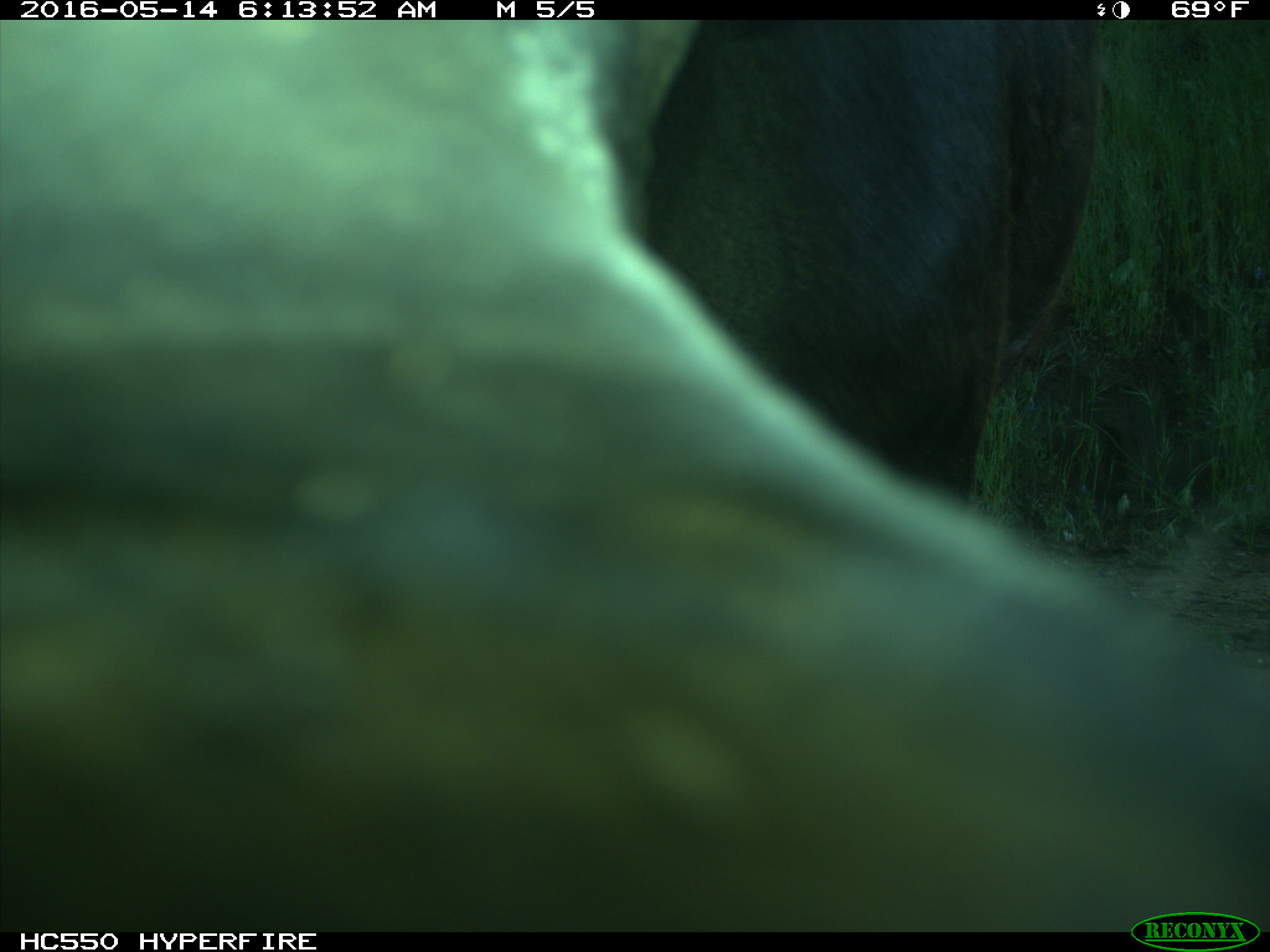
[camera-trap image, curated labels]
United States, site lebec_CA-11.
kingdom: Animalia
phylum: Chordata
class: Mammalia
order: Artiodactyla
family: Bovidae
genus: Bos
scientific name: Bos taurus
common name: domestic cow